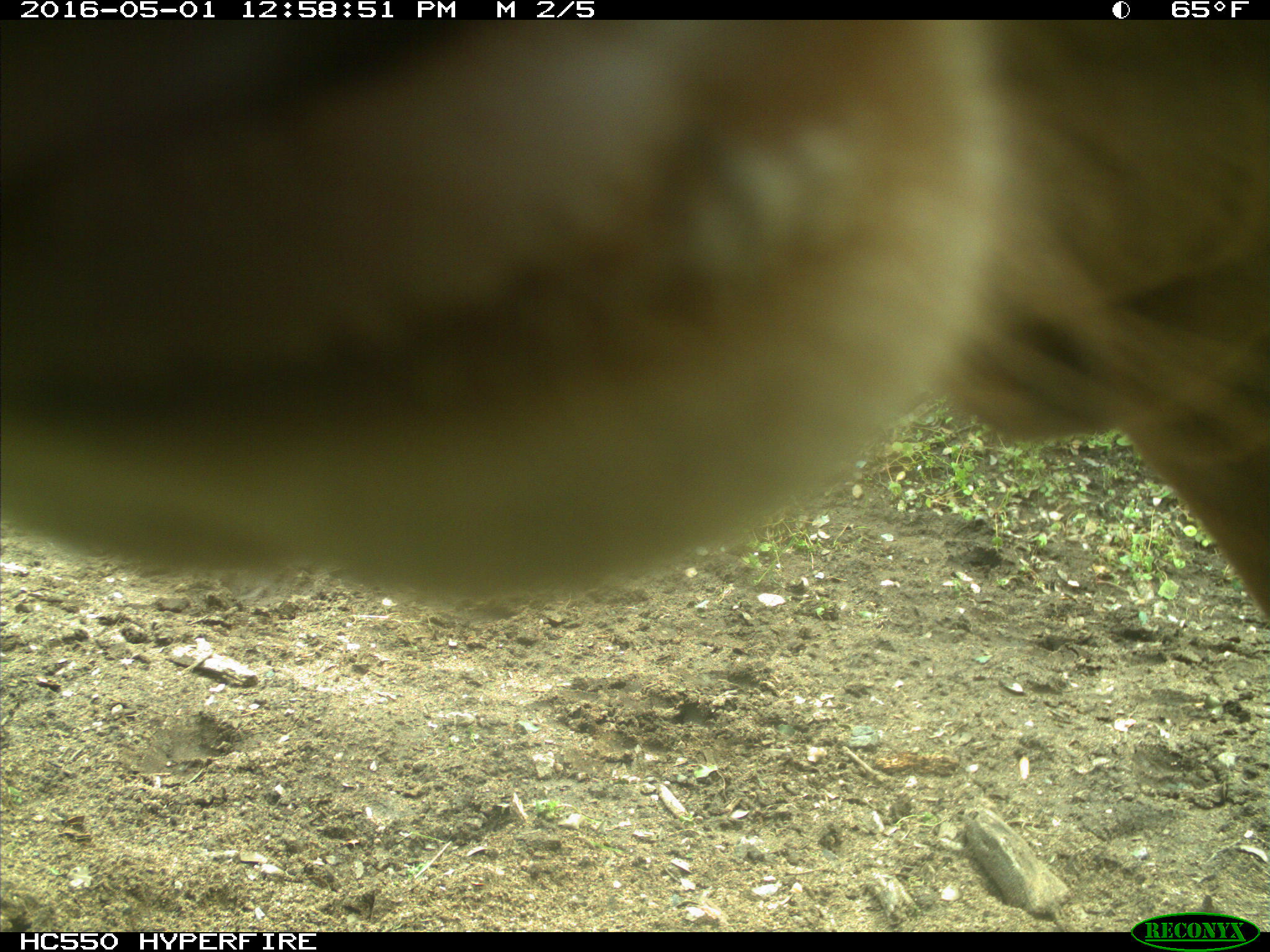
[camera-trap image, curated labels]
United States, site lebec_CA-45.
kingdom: Animalia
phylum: Chordata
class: Mammalia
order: Artiodactyla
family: Bovidae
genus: Bos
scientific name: Bos taurus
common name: domestic cow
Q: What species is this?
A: Bos taurus (domestic cow).